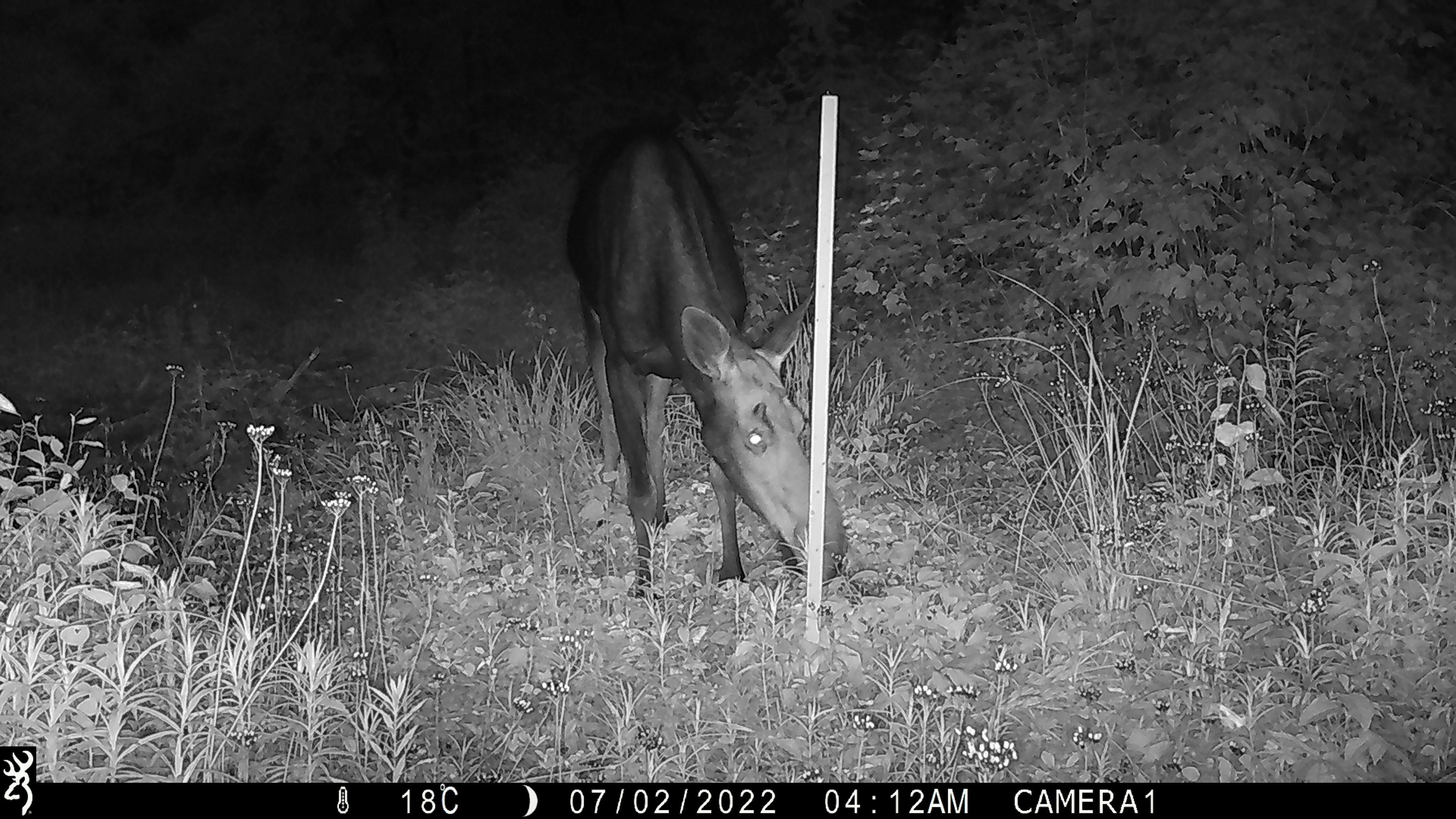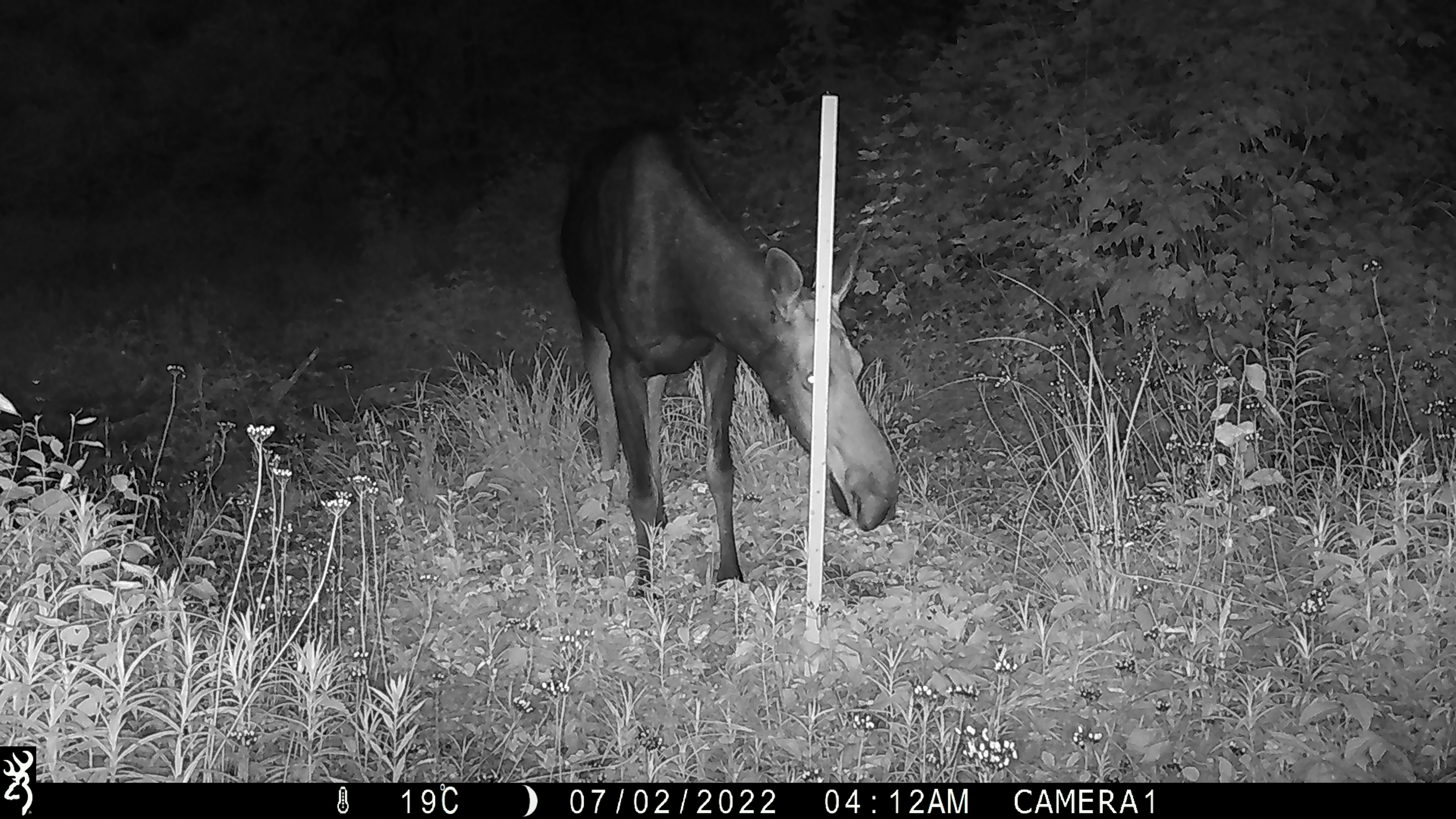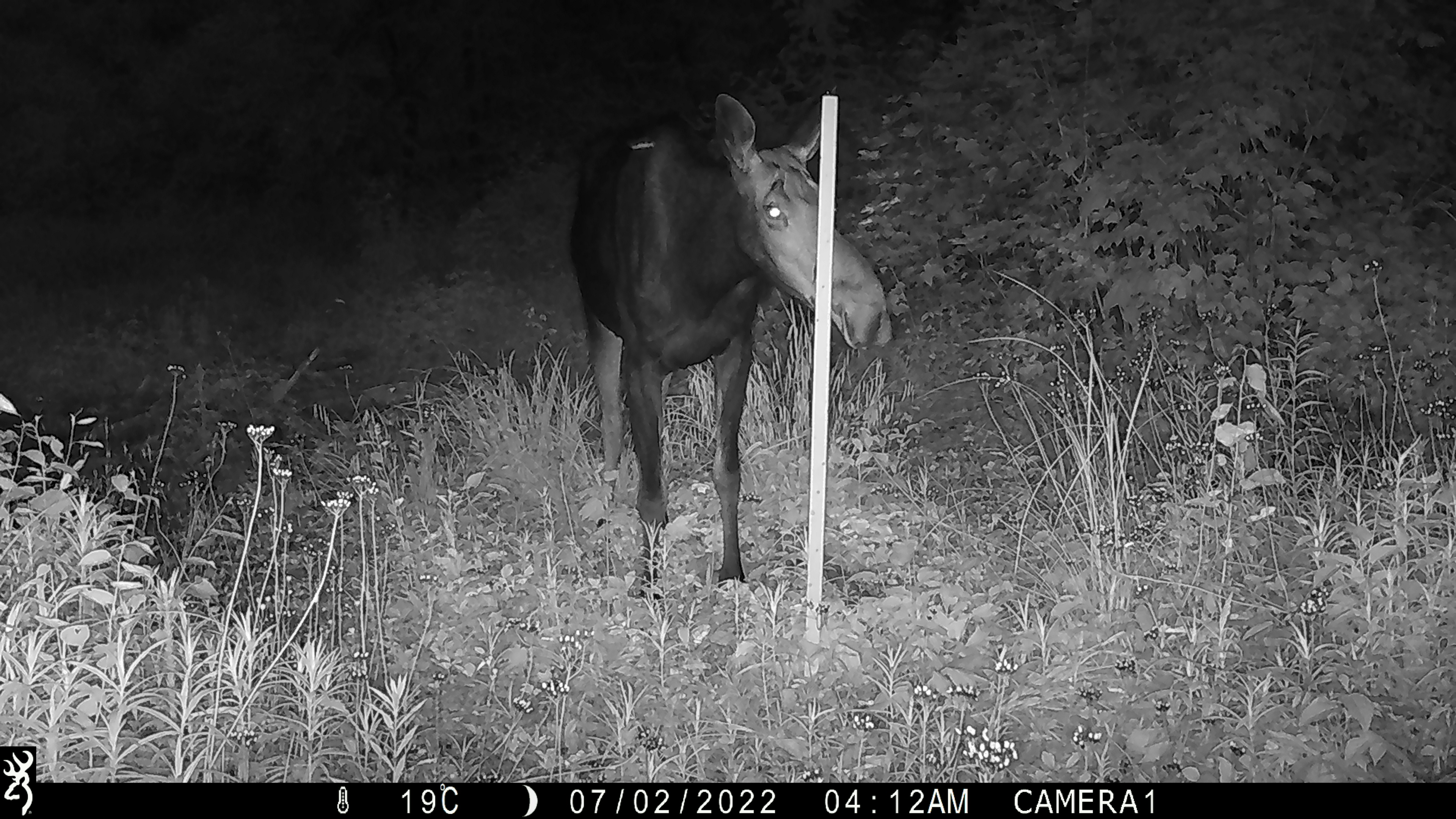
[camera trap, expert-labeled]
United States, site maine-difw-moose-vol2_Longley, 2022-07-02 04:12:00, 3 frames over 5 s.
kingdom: Animalia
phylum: Chordata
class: Mammalia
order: Artiodactyla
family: Cervidae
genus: Alces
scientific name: Alces alces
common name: moose